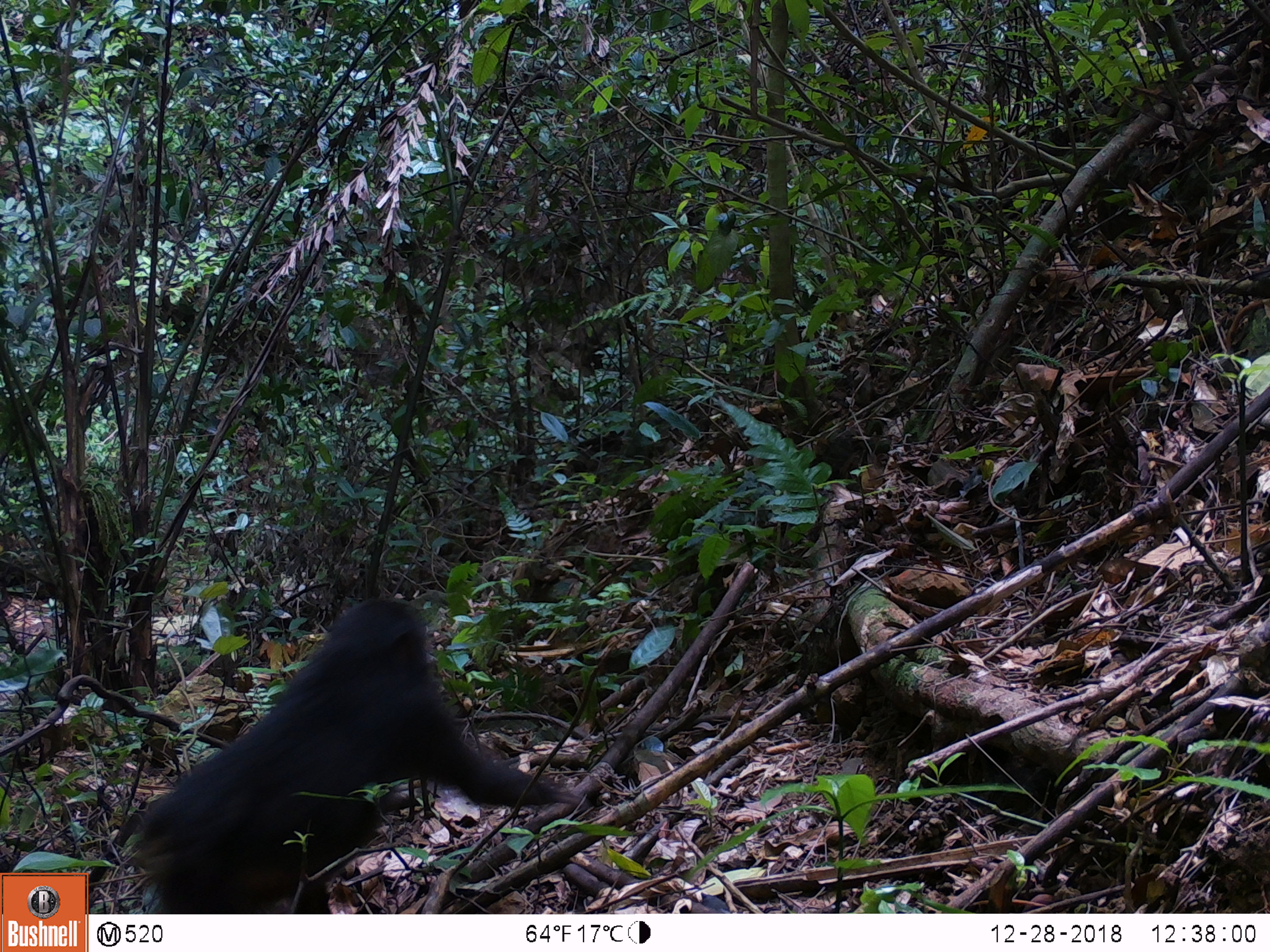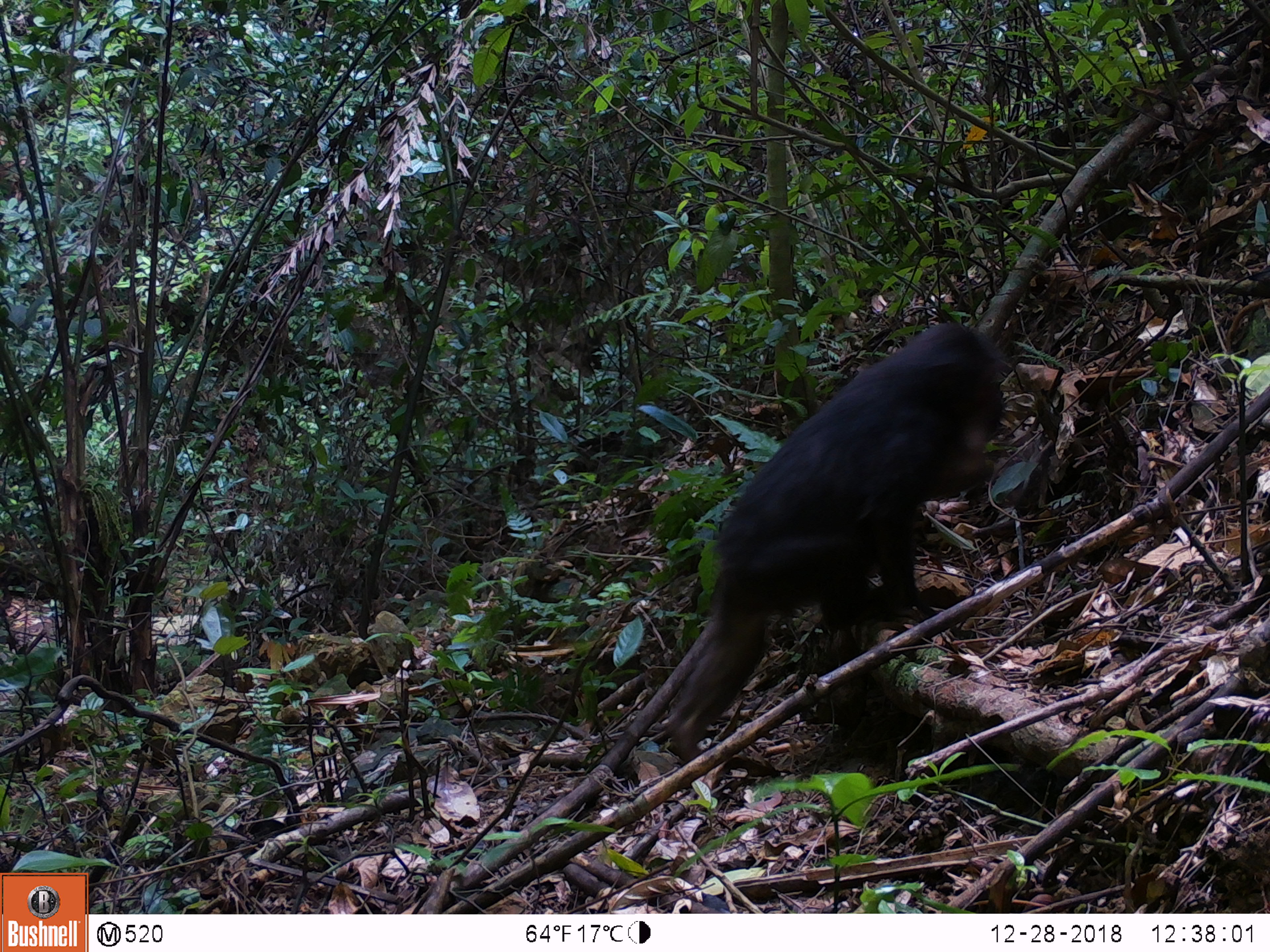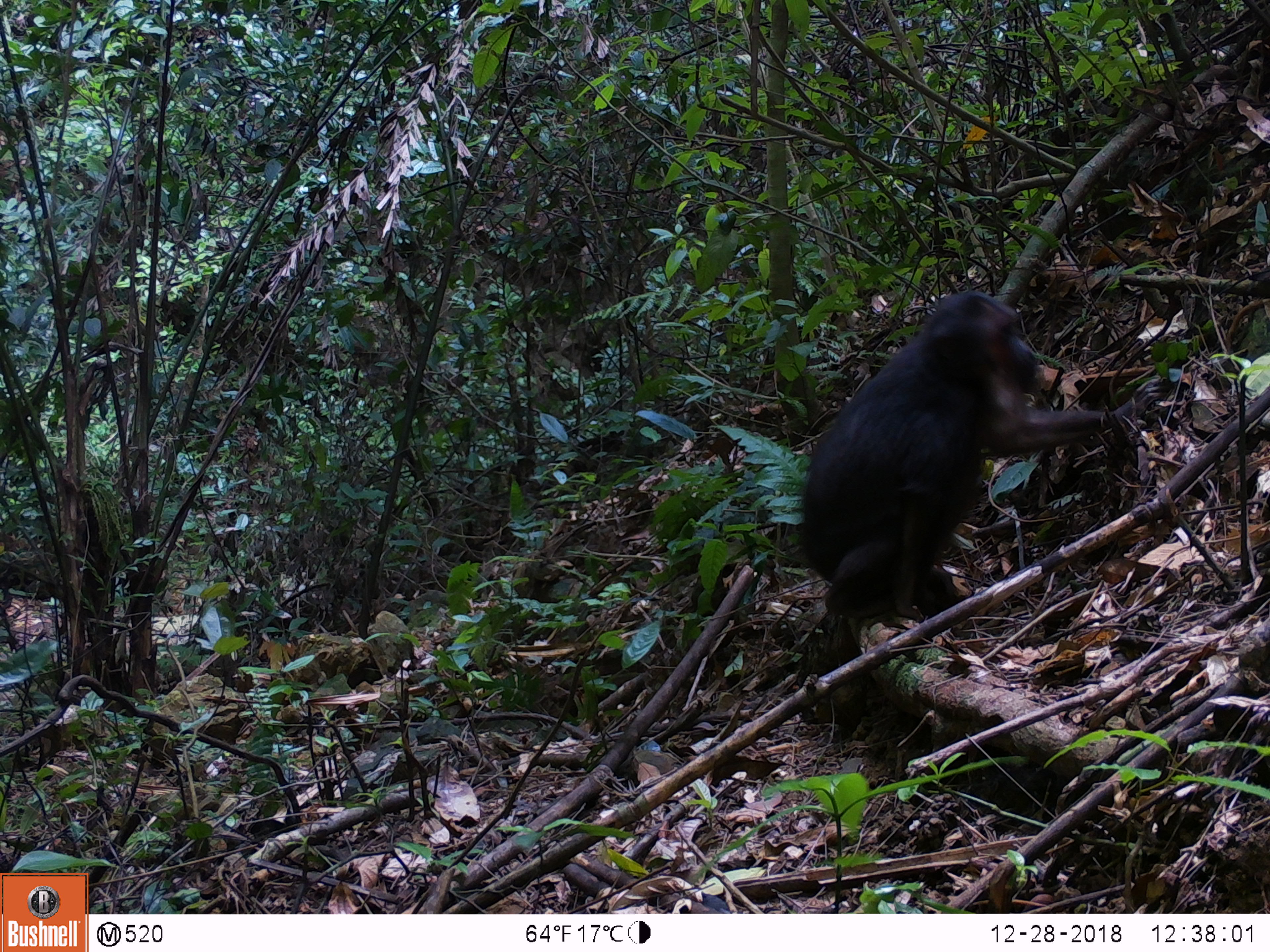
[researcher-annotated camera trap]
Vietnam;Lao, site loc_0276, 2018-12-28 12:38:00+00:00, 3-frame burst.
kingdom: Animalia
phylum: Chordata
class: Mammalia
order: Primates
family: Cercopithecidae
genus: Macaca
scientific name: Macaca arctoides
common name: stump-tailed macaque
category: stump tailed macaque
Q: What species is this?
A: Stump tailed macaque (stump-tailed macaque) (Macaca arctoides).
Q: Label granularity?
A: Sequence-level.